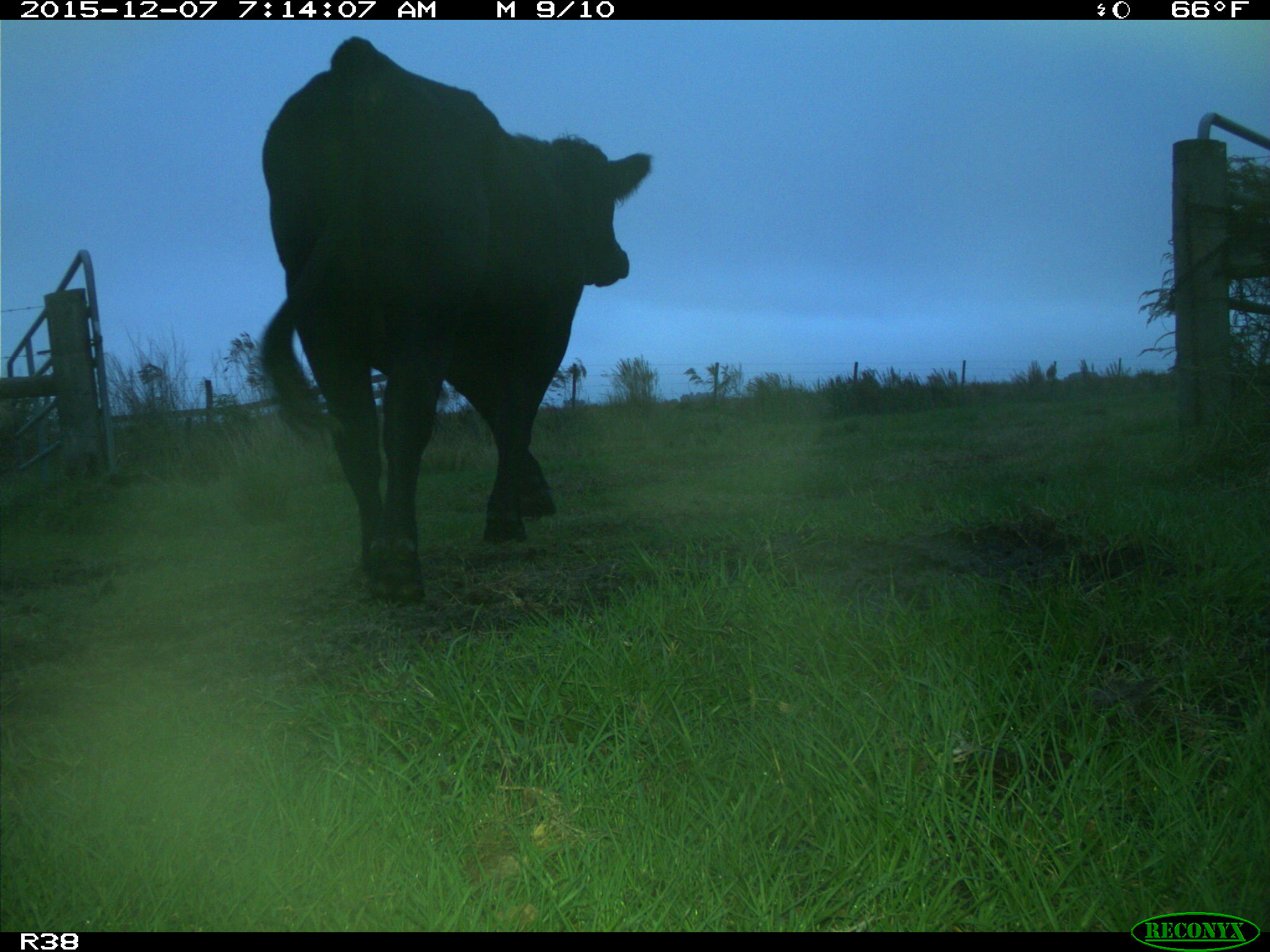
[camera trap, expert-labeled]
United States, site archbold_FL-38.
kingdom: Animalia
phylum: Chordata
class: Mammalia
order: Artiodactyla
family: Bovidae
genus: Bos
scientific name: Bos taurus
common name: domestic cow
Bos taurus (domestic cow).